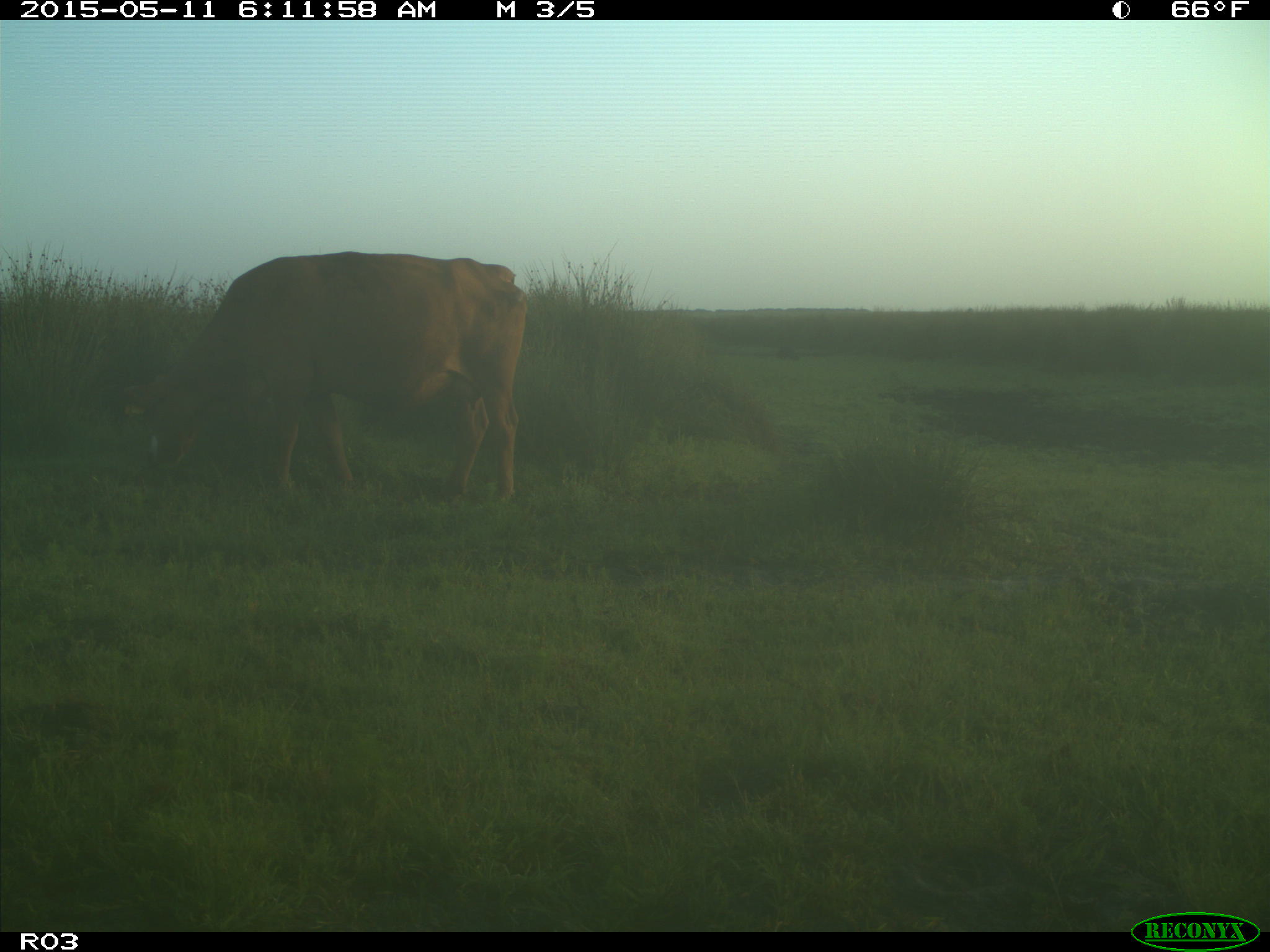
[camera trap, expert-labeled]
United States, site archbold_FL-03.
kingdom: Animalia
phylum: Chordata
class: Mammalia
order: Artiodactyla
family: Bovidae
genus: Bos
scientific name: Bos taurus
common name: domestic cow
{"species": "Bos taurus (domestic cow)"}